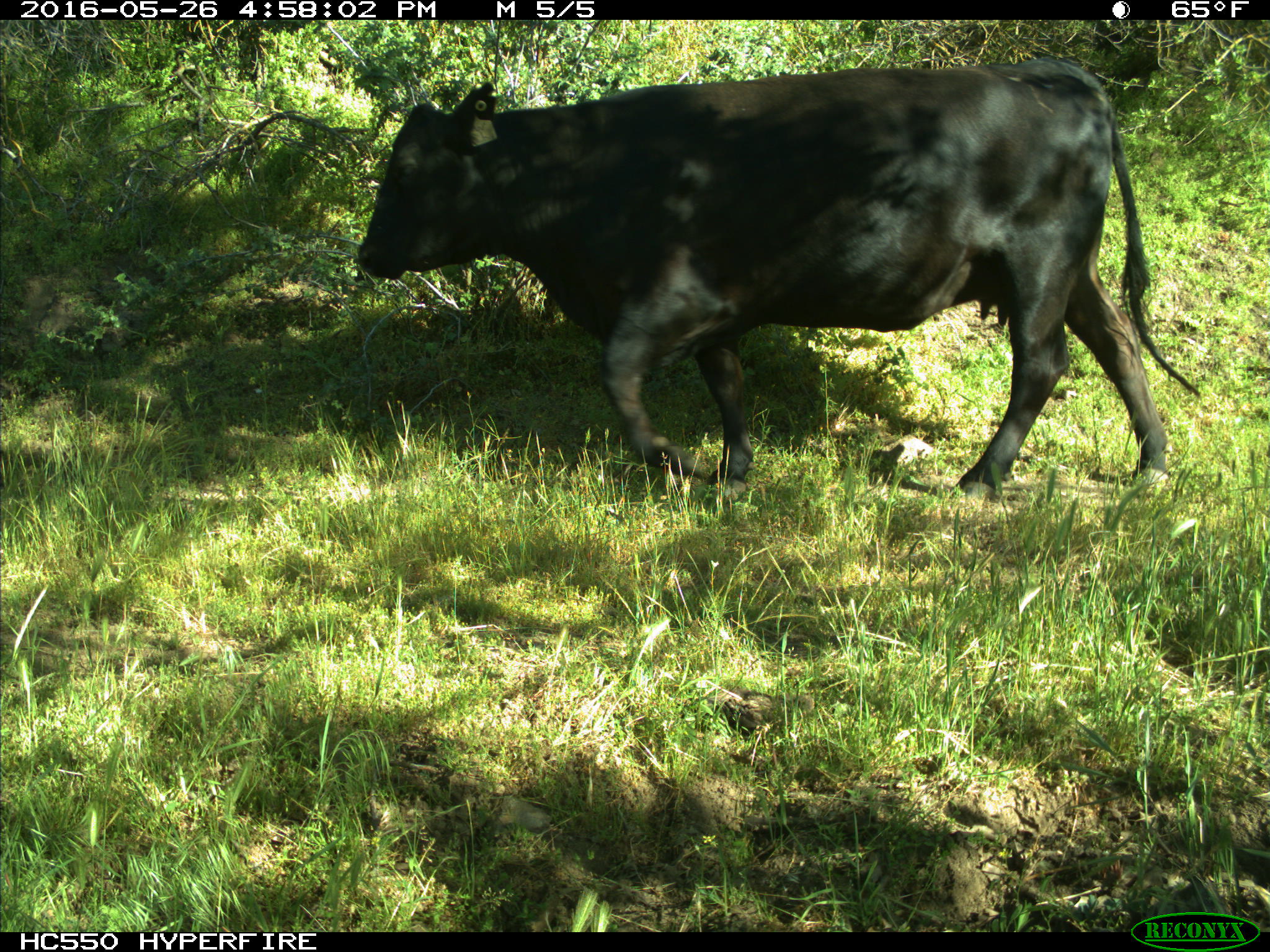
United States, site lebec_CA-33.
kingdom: Animalia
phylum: Chordata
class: Mammalia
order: Artiodactyla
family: Bovidae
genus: Bos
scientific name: Bos taurus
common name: domestic cow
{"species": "Bos taurus (domestic cow)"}